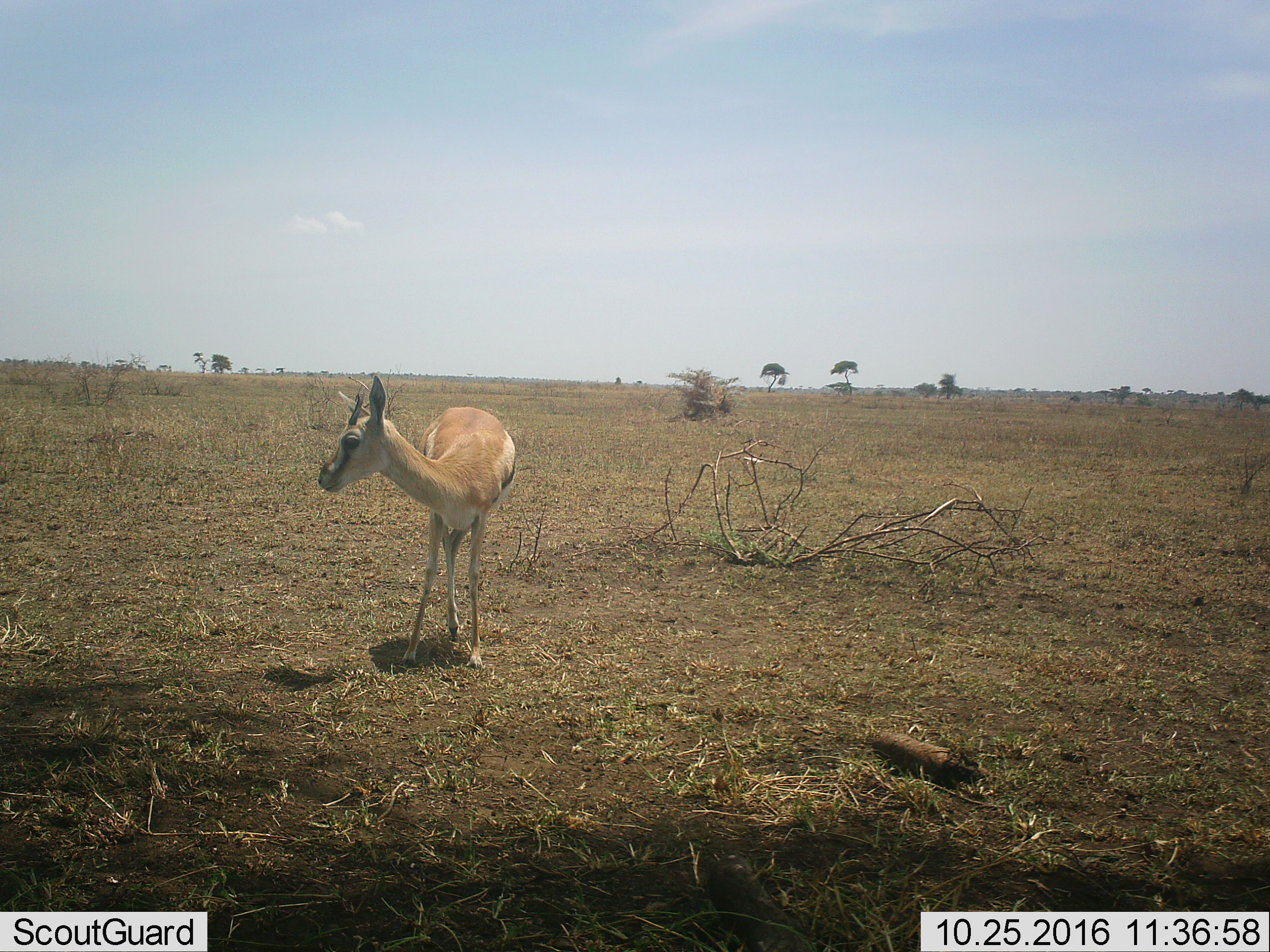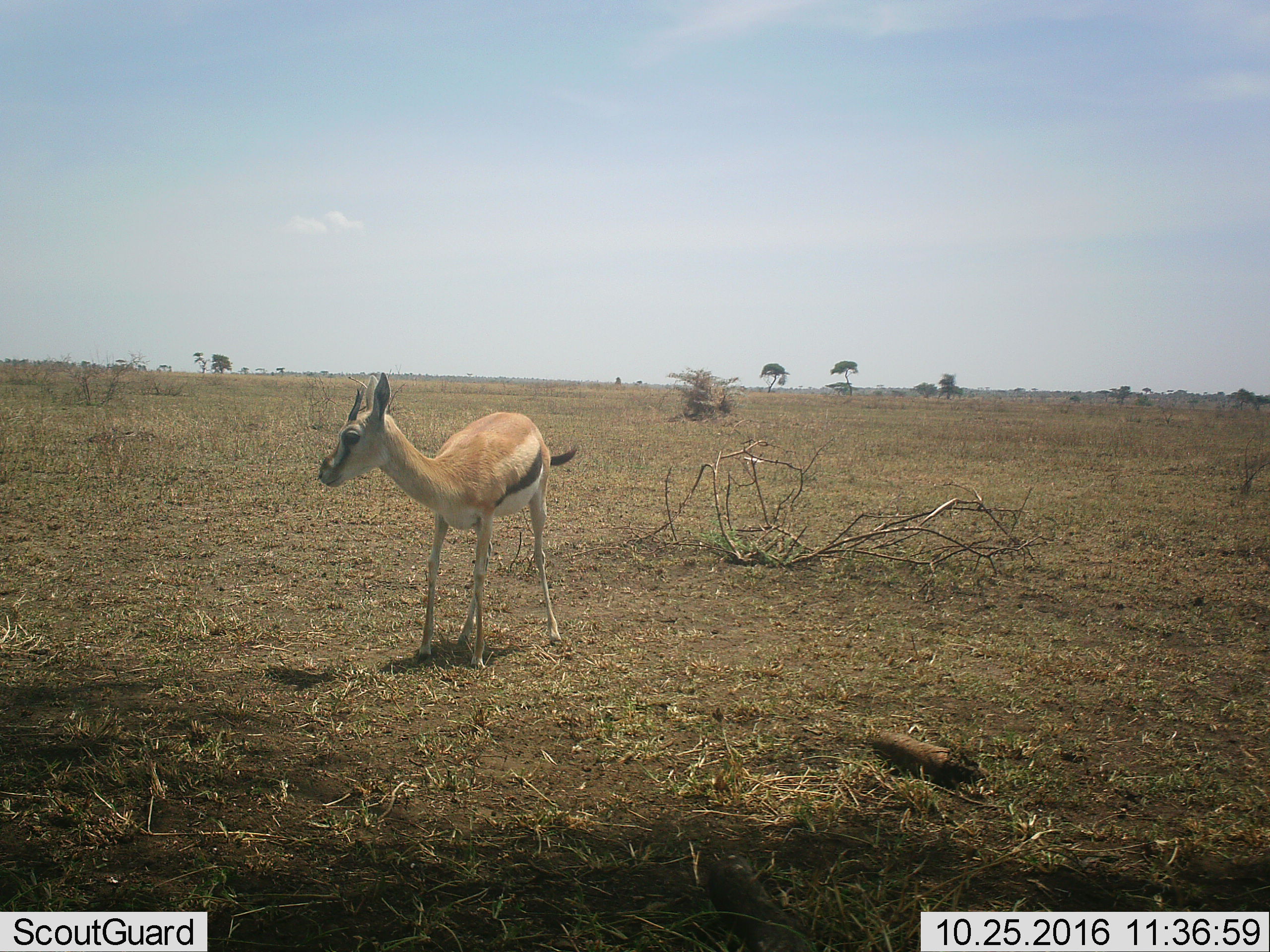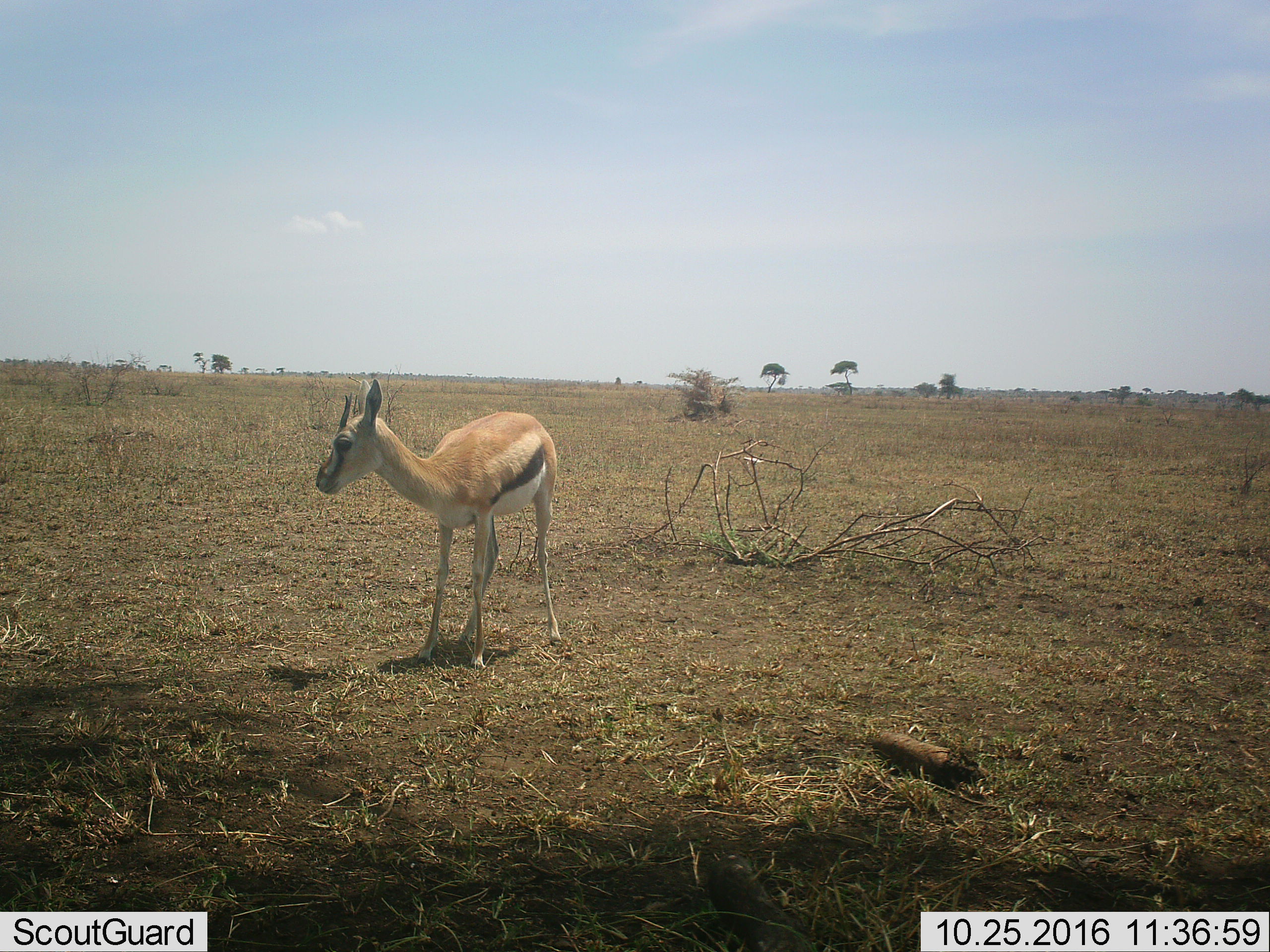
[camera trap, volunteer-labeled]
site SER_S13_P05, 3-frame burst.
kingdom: Animalia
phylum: Chordata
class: Mammalia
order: Artiodactyla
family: Bovidae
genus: Eudorcas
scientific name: Eudorcas thomsonii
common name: thomson's gazelle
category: gazellethomsons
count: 1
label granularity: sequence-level